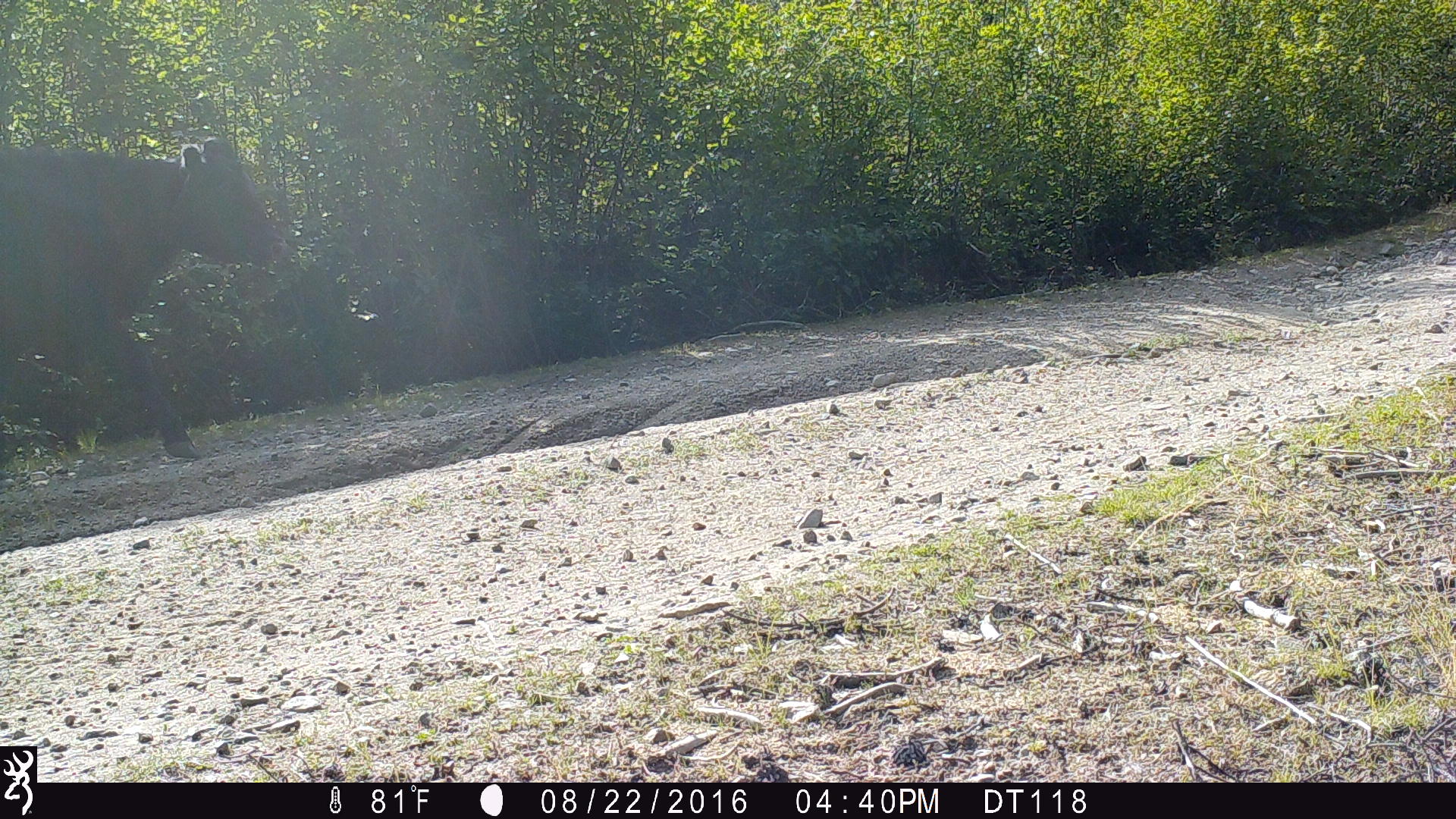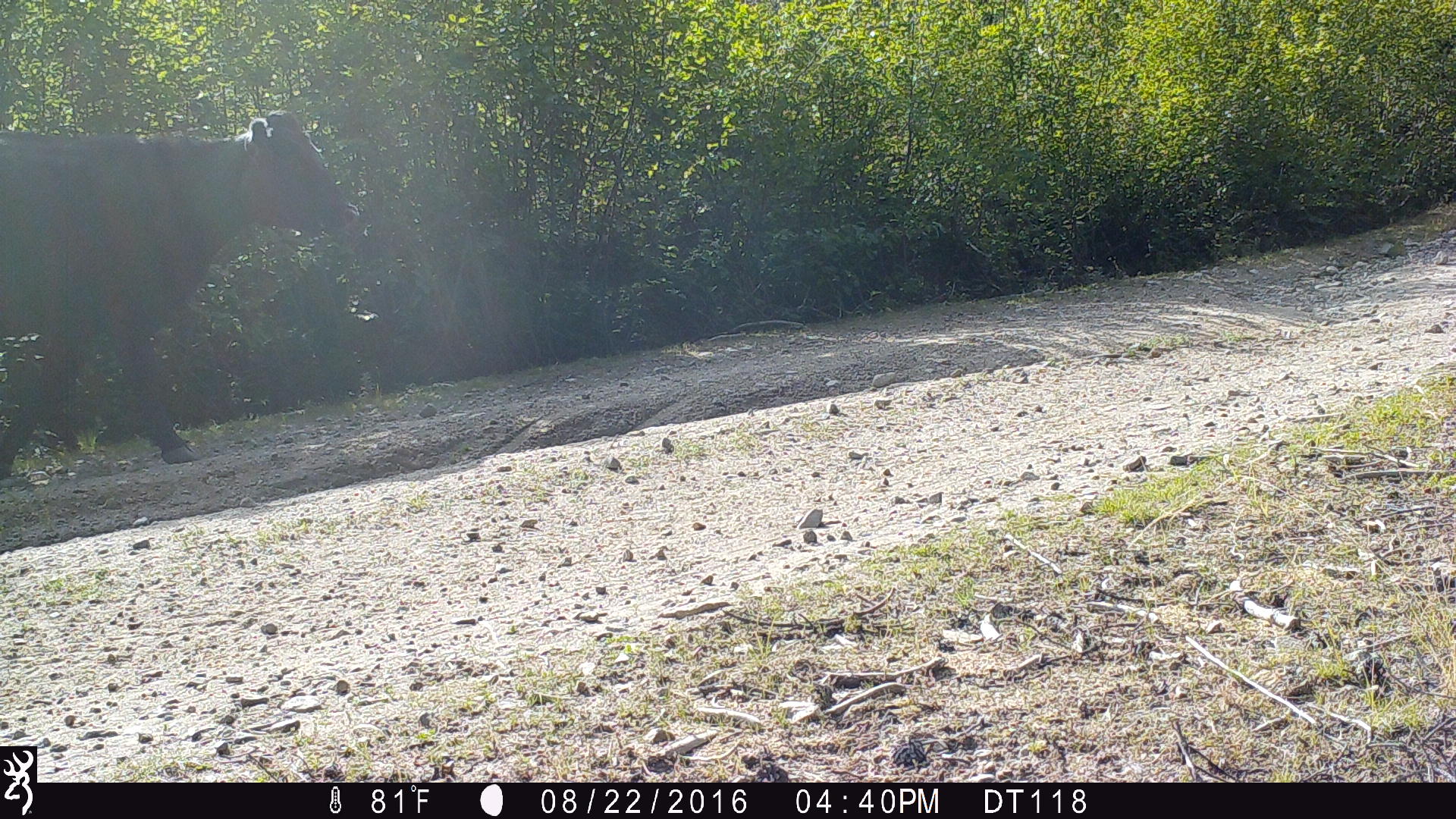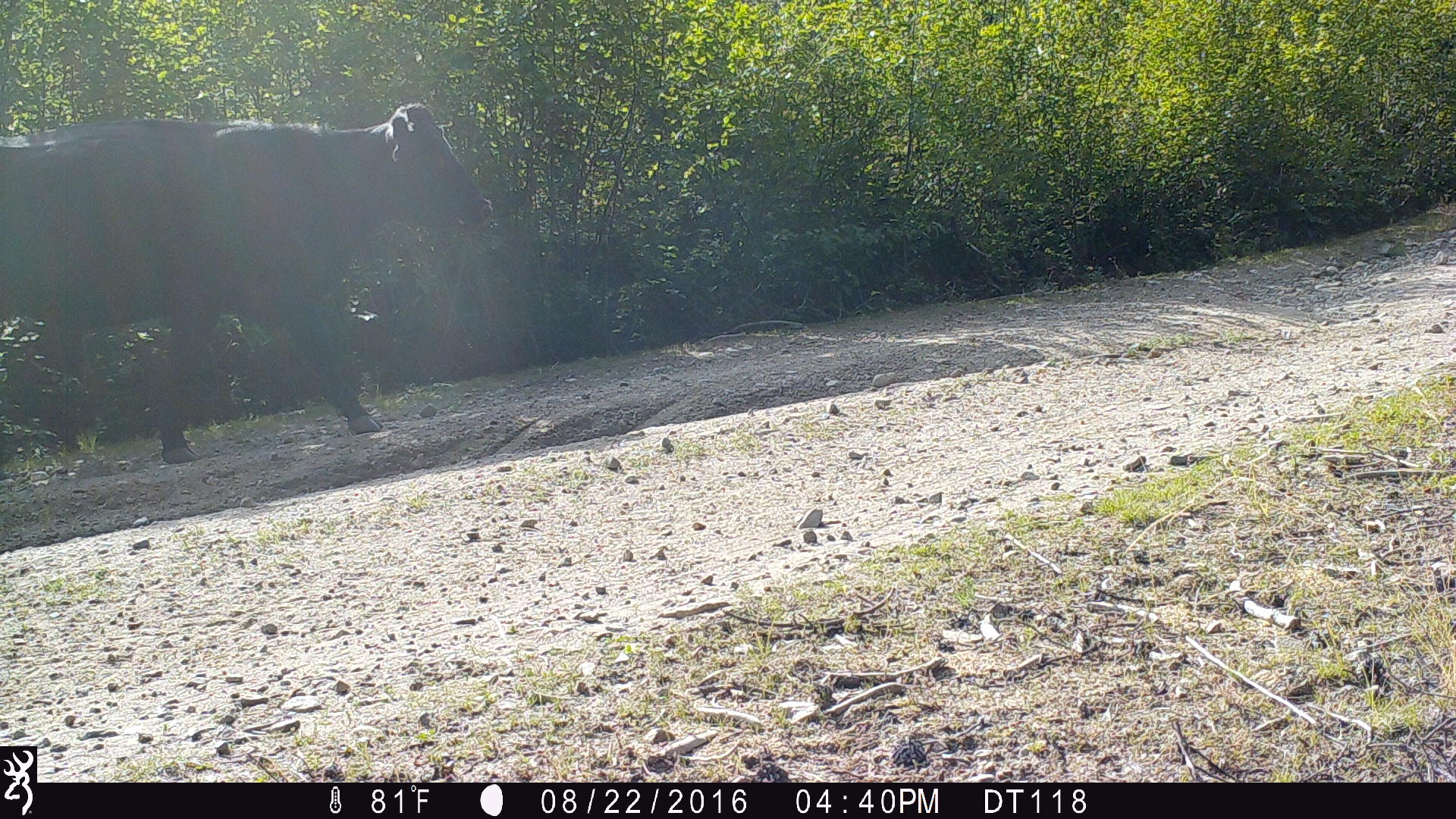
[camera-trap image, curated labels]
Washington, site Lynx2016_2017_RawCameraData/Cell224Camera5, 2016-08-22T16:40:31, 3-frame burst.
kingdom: Animalia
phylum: Chordata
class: Mammalia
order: Artiodactyla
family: Bovidae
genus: Bos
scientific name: Bos taurus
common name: domestic cattle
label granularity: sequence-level